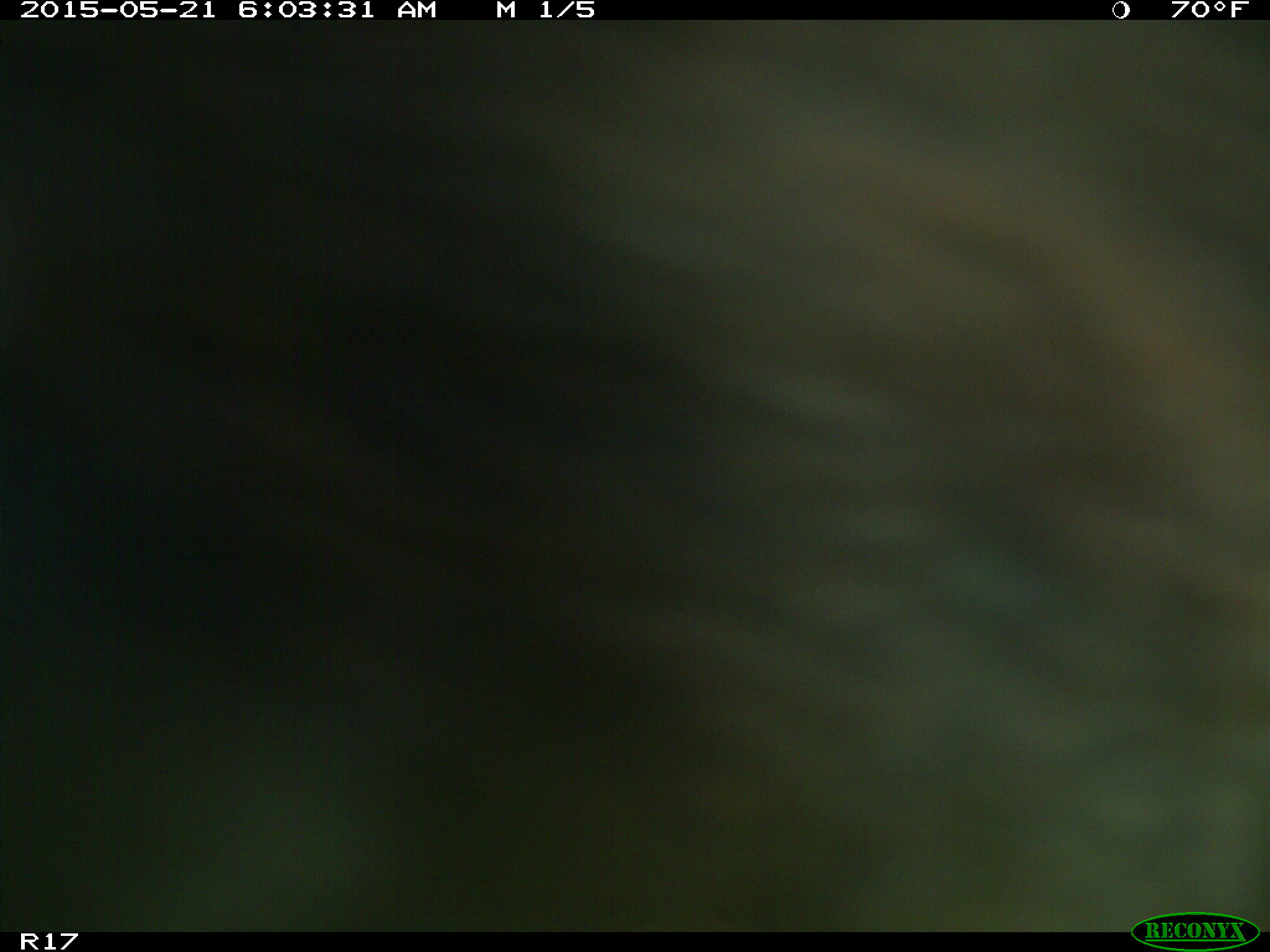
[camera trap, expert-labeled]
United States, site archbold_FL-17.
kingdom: Animalia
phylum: Chordata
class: Mammalia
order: Artiodactyla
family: Bovidae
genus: Bos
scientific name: Bos taurus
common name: domestic cow